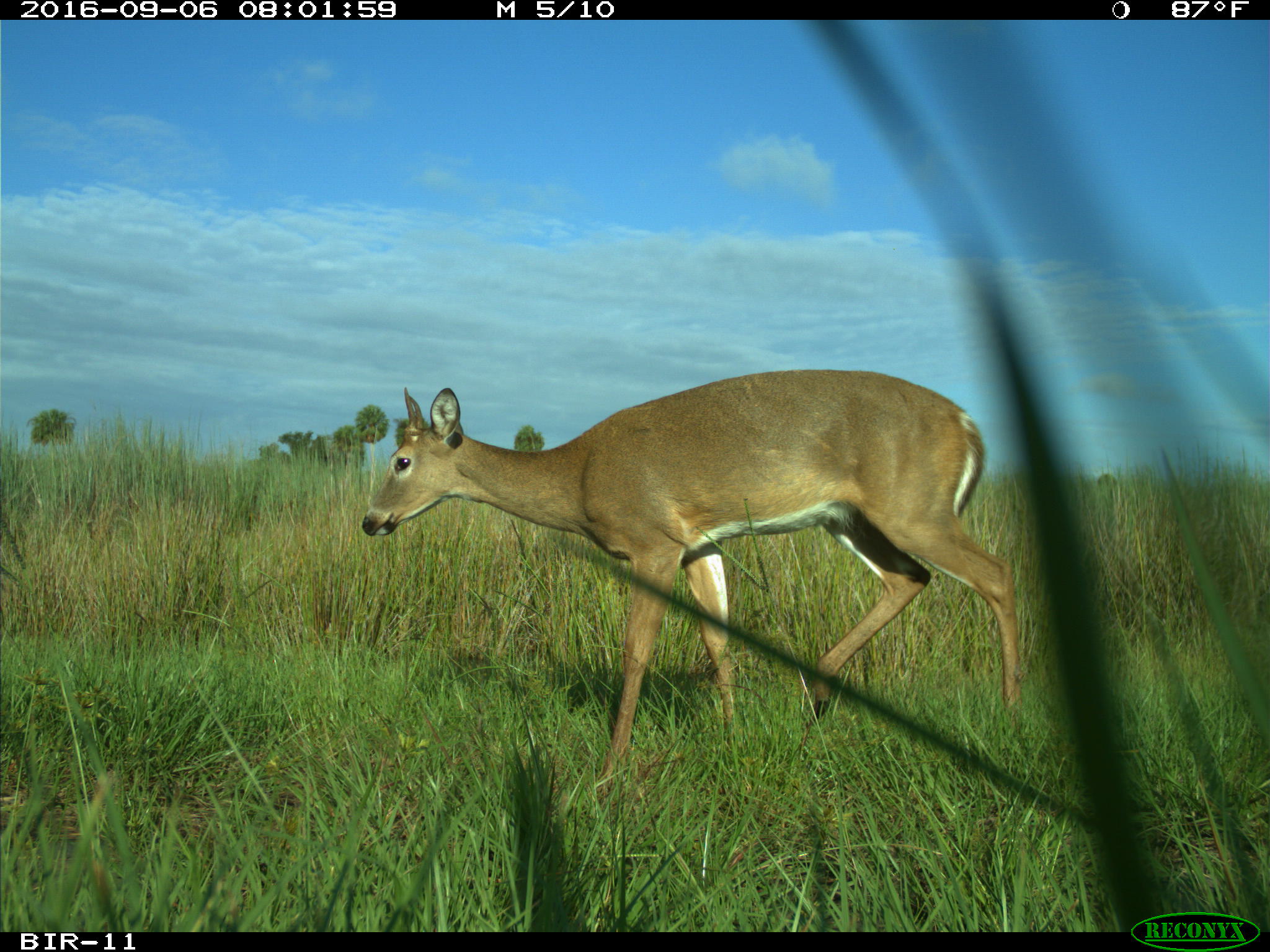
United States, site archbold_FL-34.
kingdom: Animalia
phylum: Chordata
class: Mammalia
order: Artiodactyla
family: Cervidae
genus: Odocoileus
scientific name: Odocoileus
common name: deer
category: unidentified deer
Unidentified deer (deer) (Odocoileus).